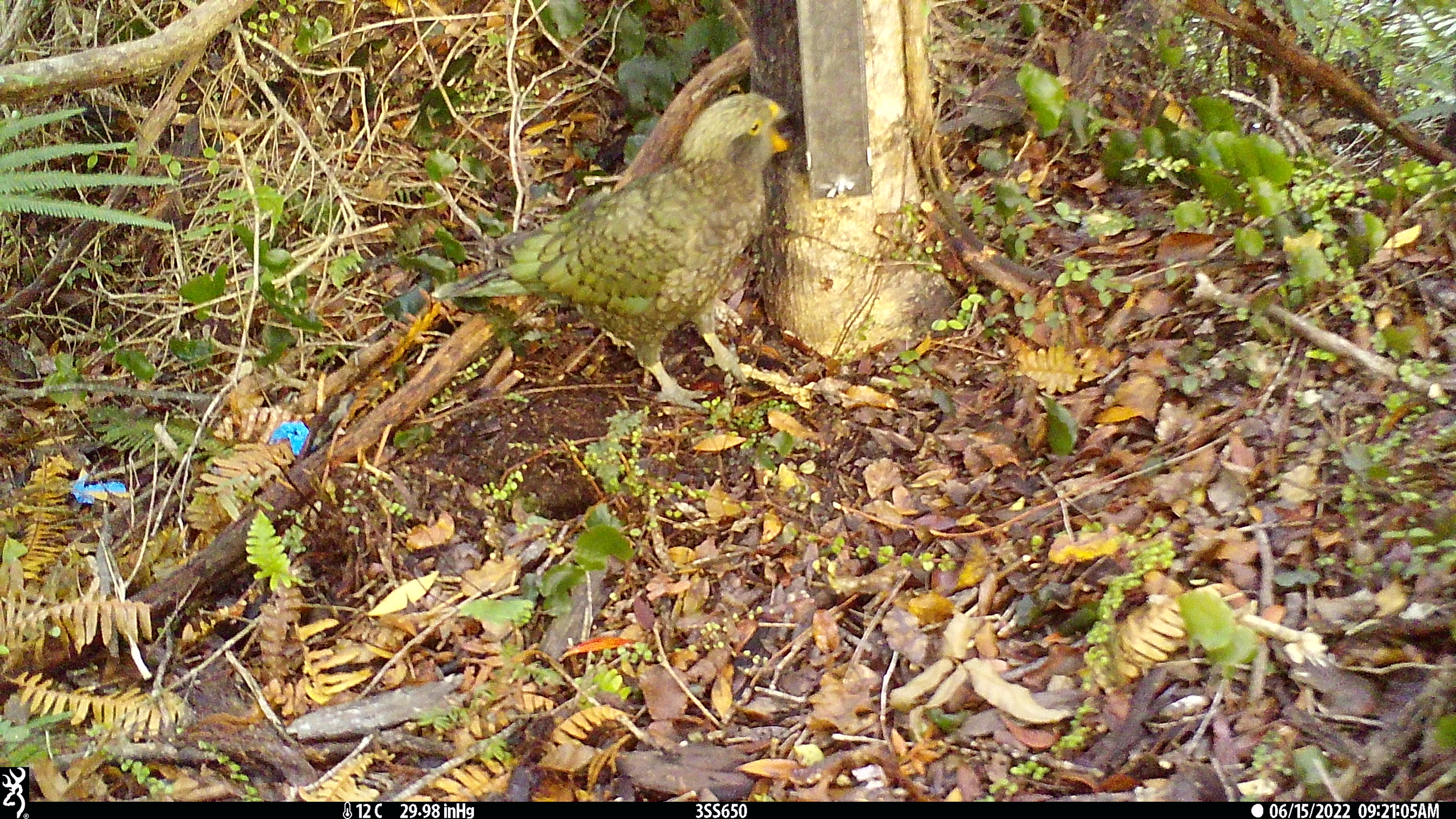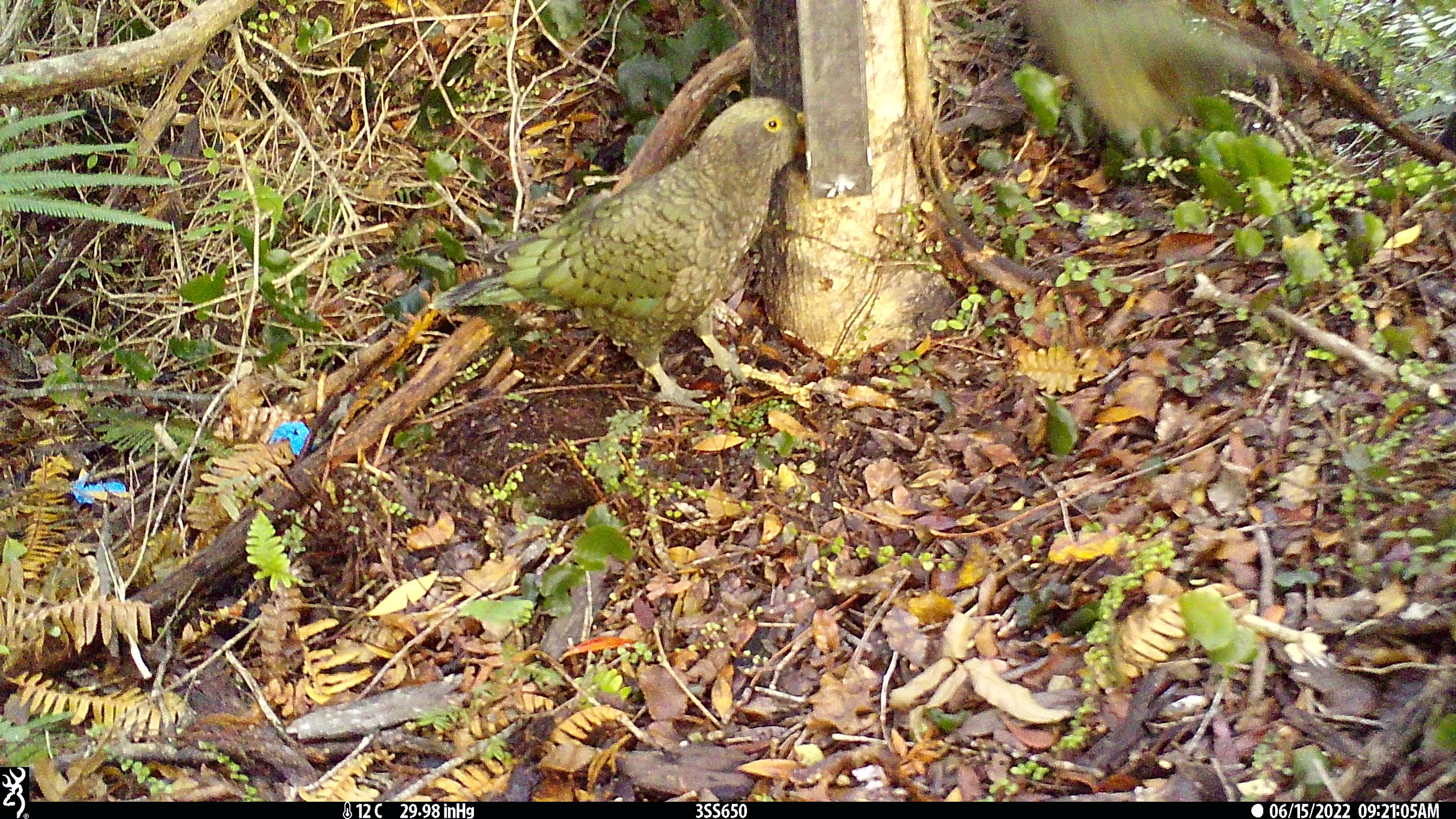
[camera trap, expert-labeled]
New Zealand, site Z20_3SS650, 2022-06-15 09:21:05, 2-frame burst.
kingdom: Animalia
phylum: Chordata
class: Aves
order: Psittaciformes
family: Strigopidae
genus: Nestor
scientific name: Nestor notabilis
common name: kea